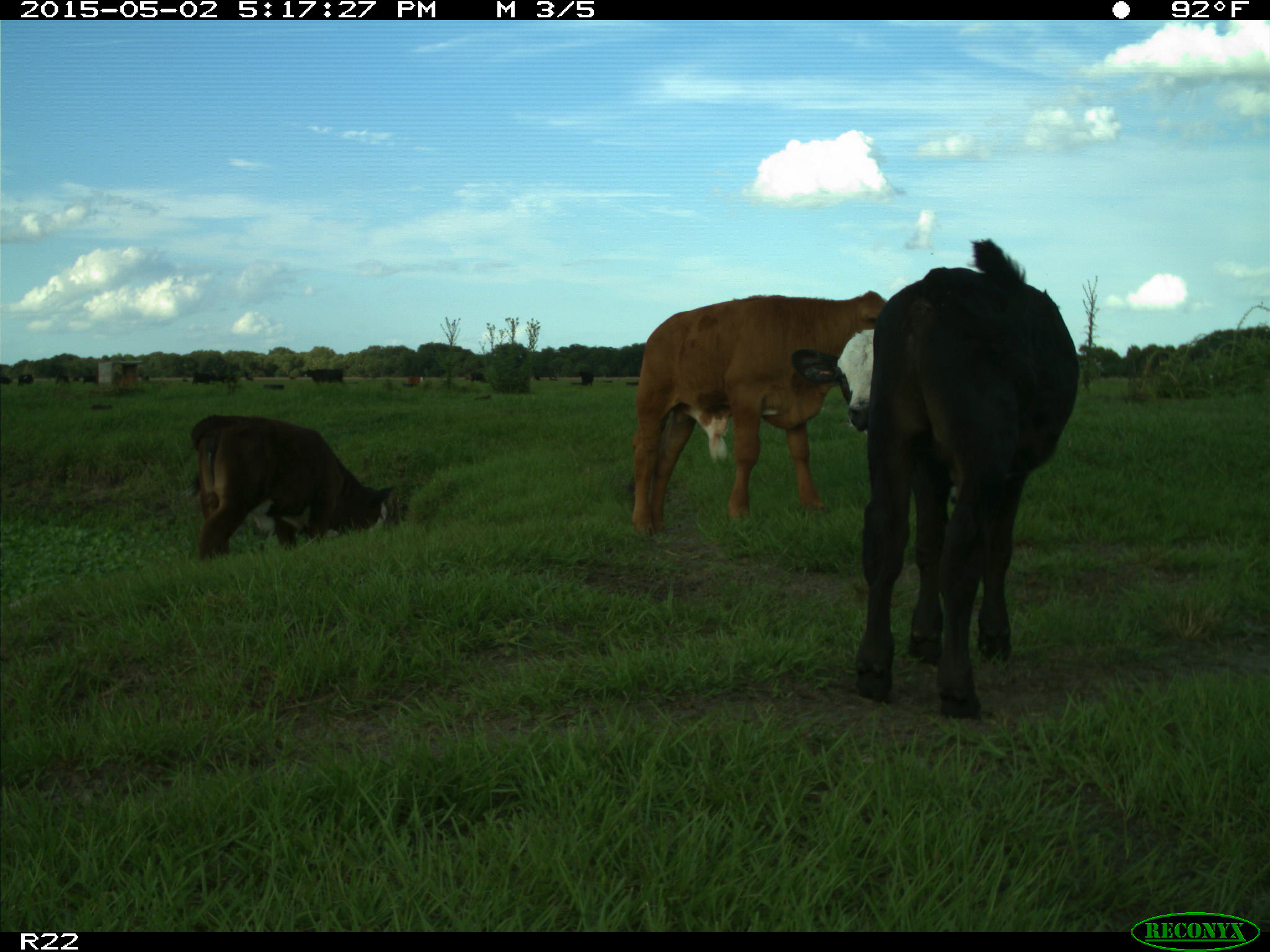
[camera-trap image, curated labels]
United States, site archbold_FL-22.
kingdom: Animalia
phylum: Chordata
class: Mammalia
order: Artiodactyla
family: Bovidae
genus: Bos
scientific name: Bos taurus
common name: domestic cow